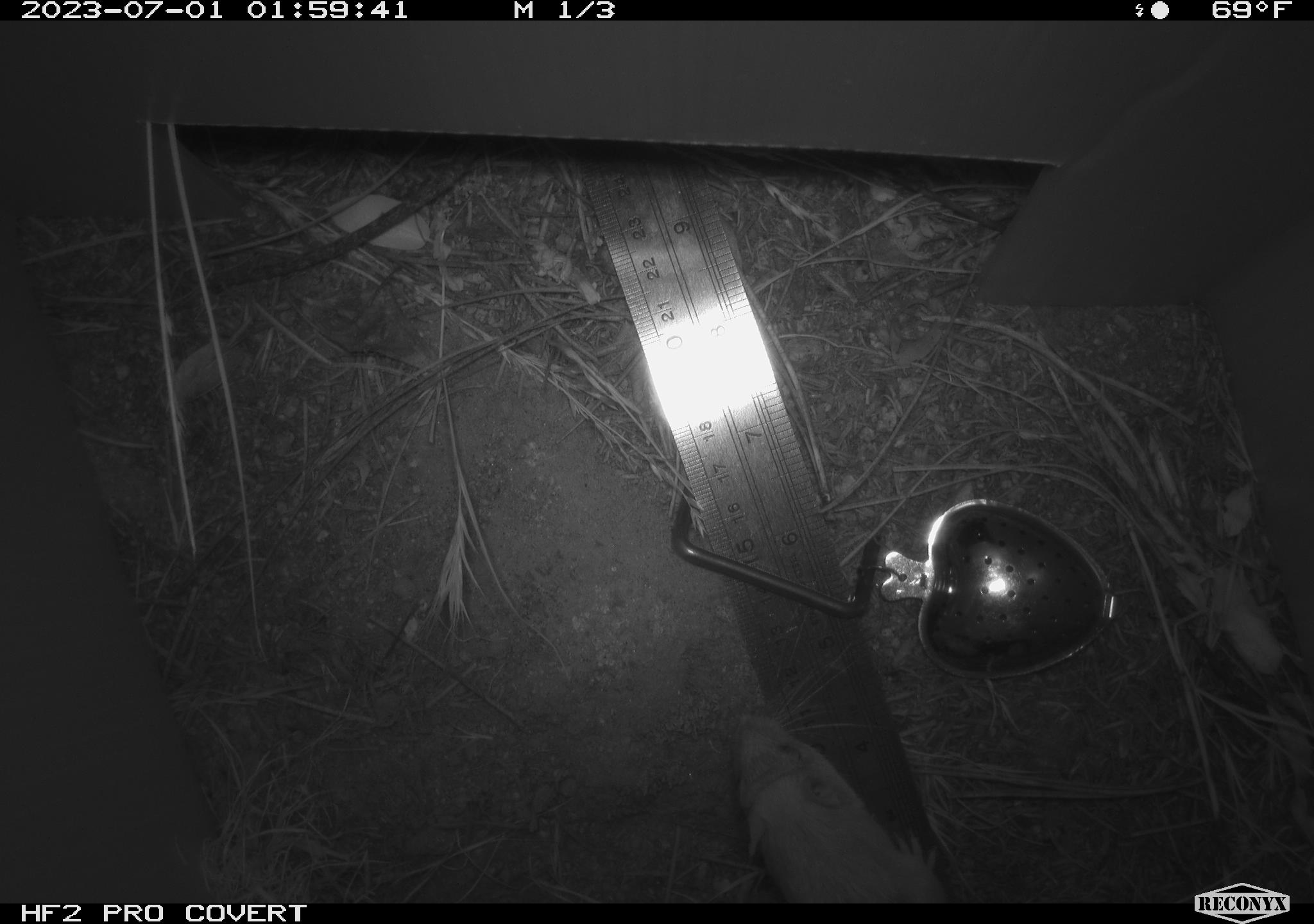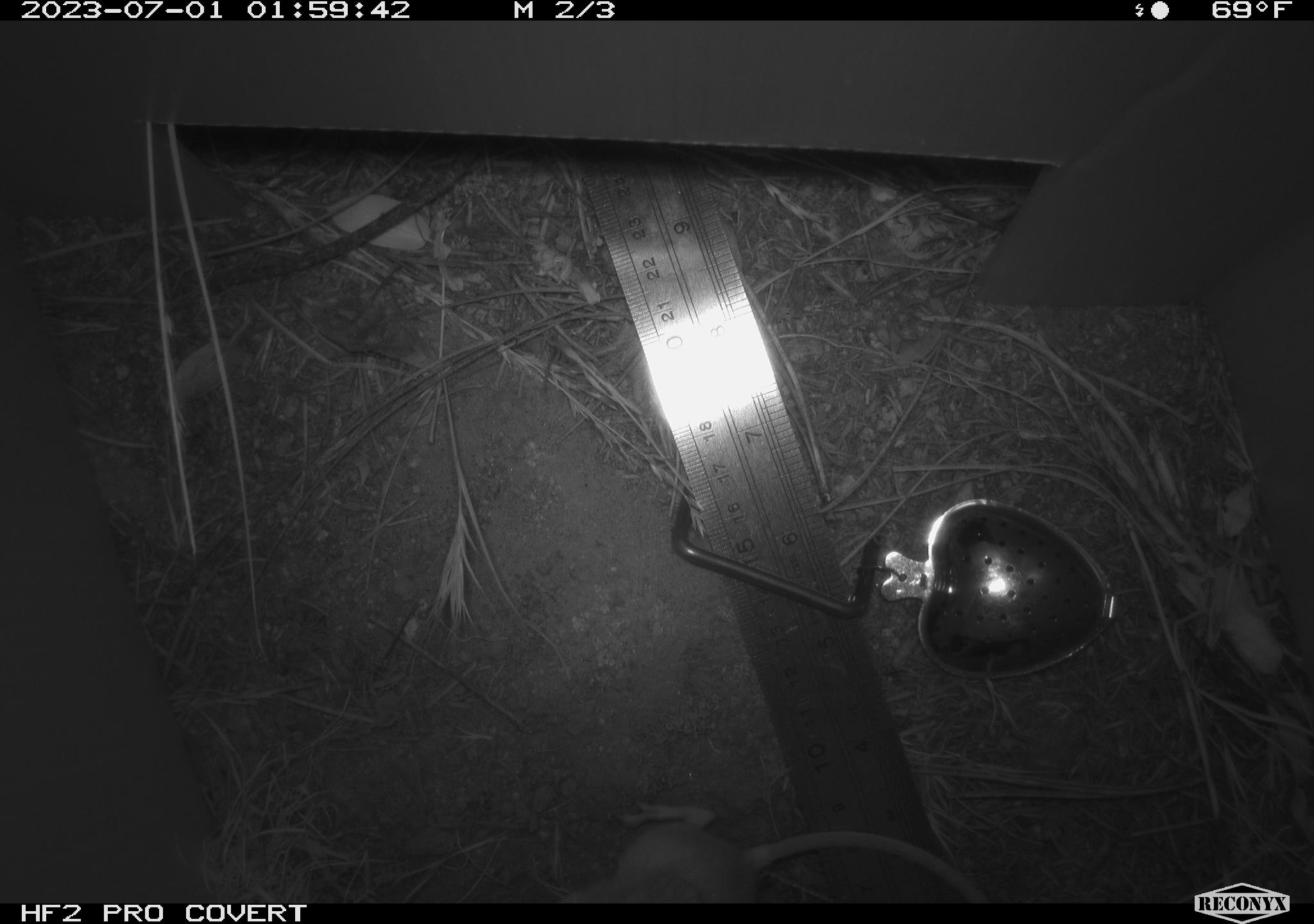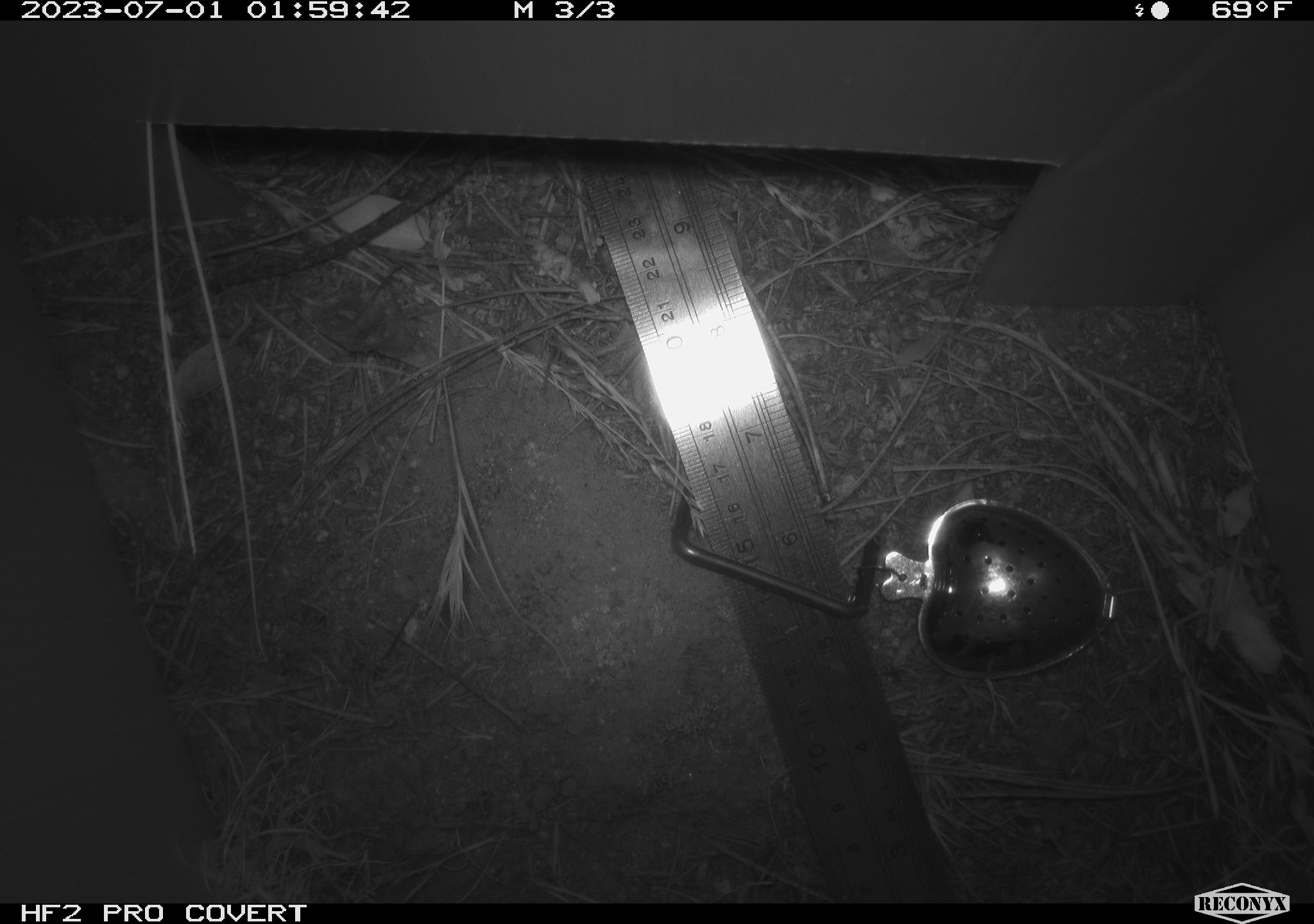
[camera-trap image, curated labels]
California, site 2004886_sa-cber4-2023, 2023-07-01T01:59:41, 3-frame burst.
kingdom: Animalia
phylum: Chordata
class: Mammalia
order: Rodentia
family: Heteromyidae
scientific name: Heteromyidae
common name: kangaroo rats and pocket mice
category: heteromyidae family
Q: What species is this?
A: Heteromyidae family (kangaroo rats and pocket mice) (Heteromyidae).